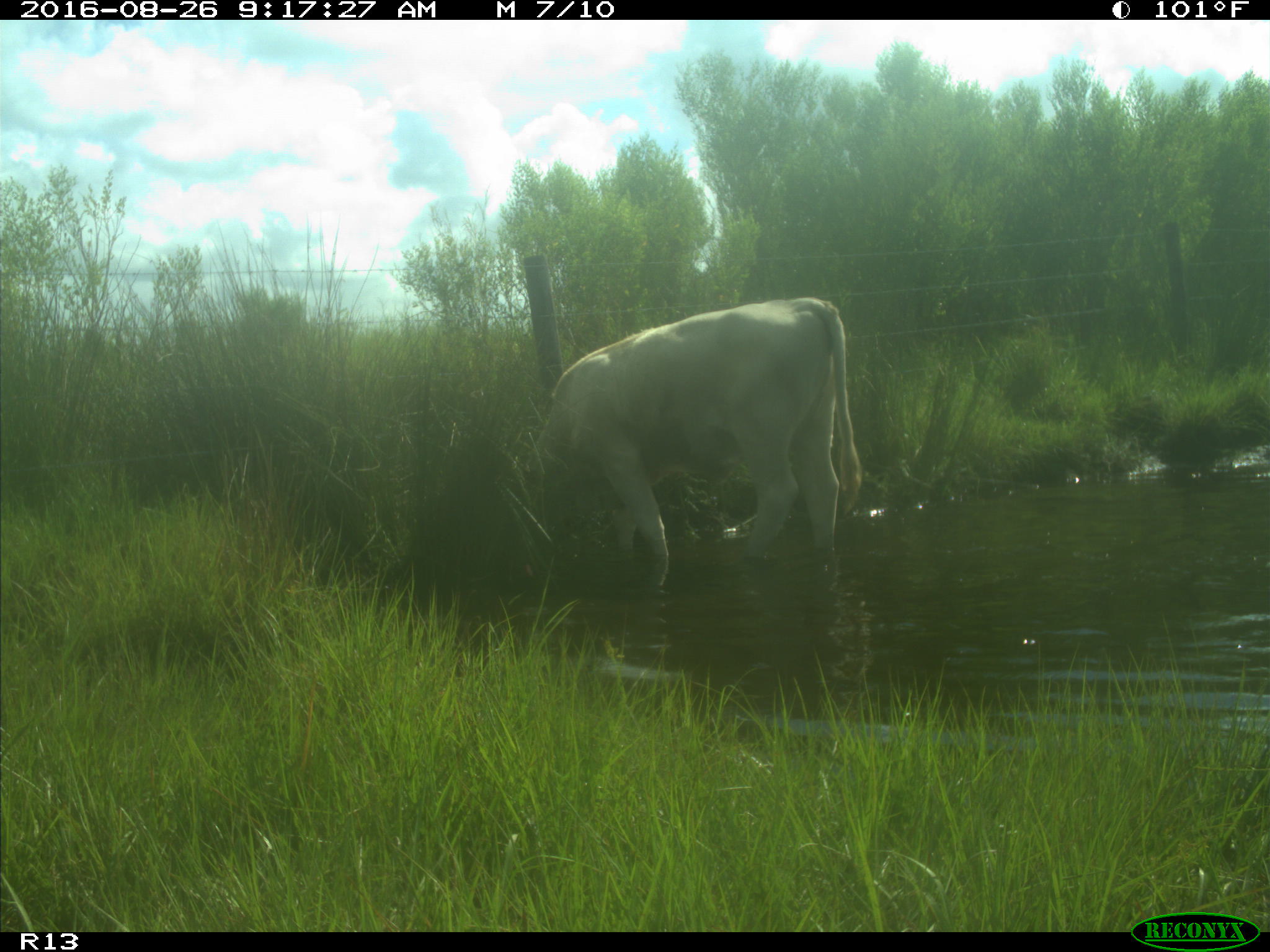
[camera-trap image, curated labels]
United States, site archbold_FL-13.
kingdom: Animalia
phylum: Chordata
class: Mammalia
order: Artiodactyla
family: Bovidae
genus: Bos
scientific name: Bos taurus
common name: domestic cow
Bos taurus (domestic cow).